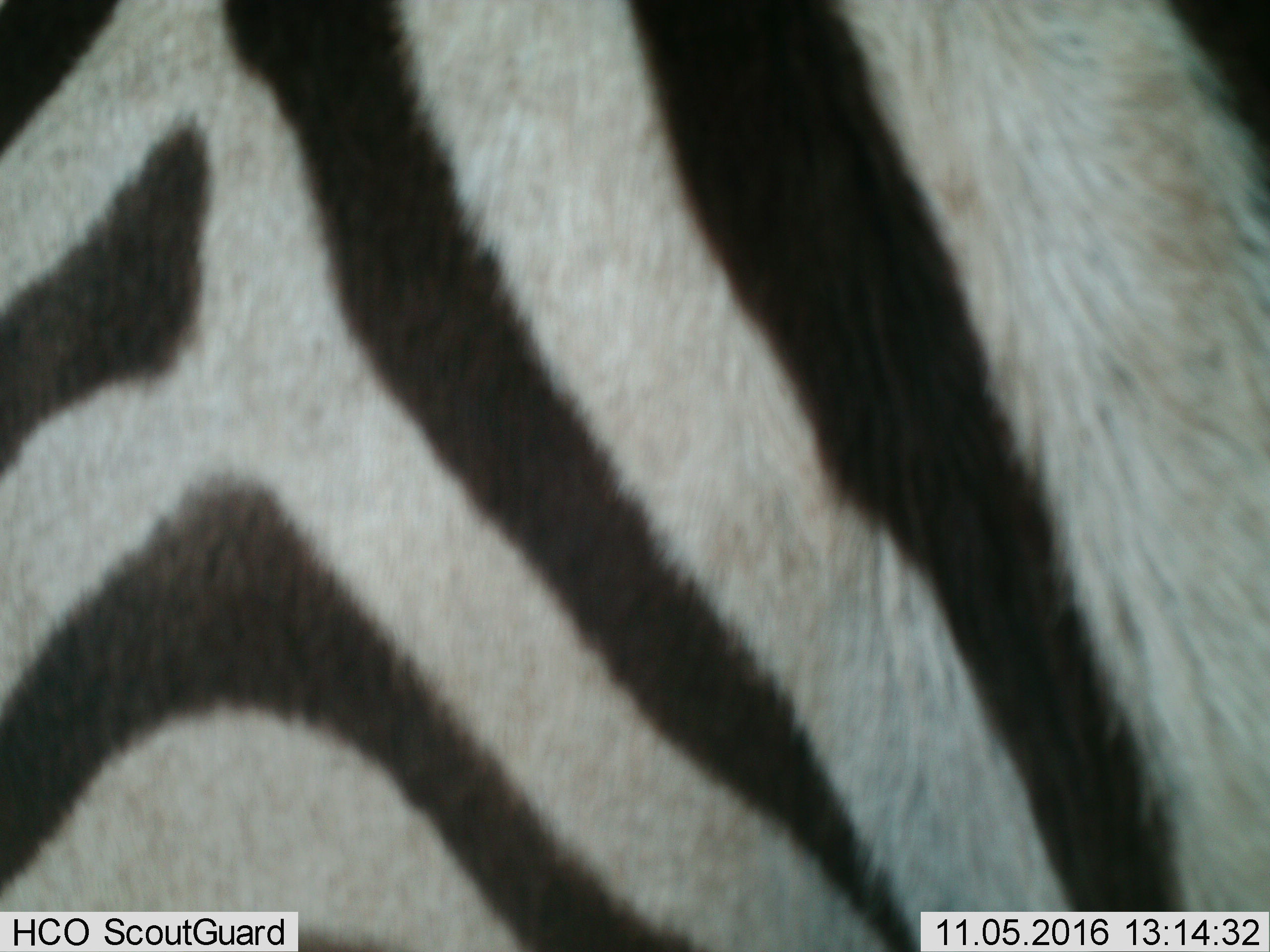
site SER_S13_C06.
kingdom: Animalia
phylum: Chordata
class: Mammalia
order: Perissodactyla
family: Equidae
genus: Equus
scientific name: Equus quagga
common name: plains zebra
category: zebraplains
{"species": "zebraplains (plains zebra) (Equus quagga)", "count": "1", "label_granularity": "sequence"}